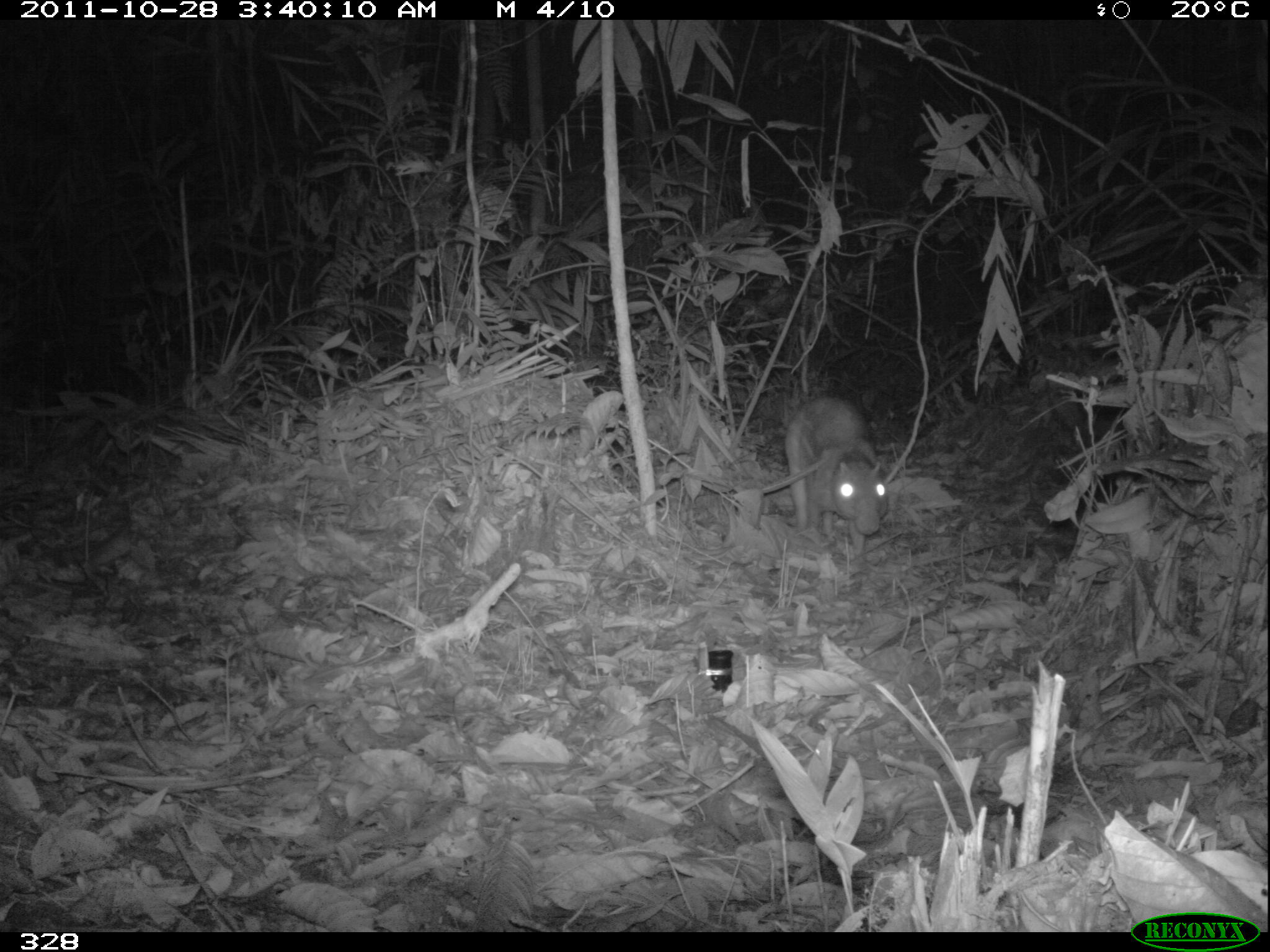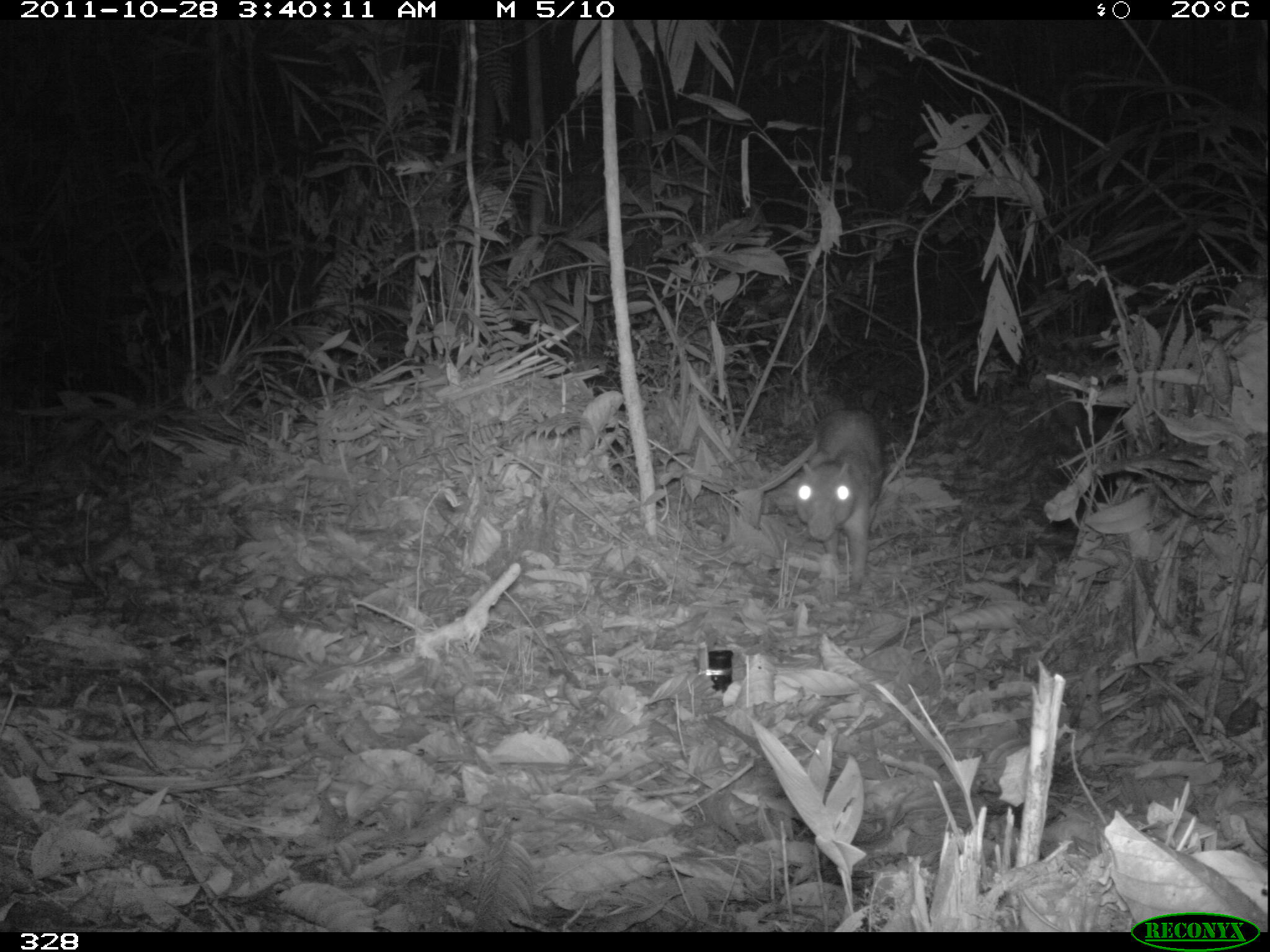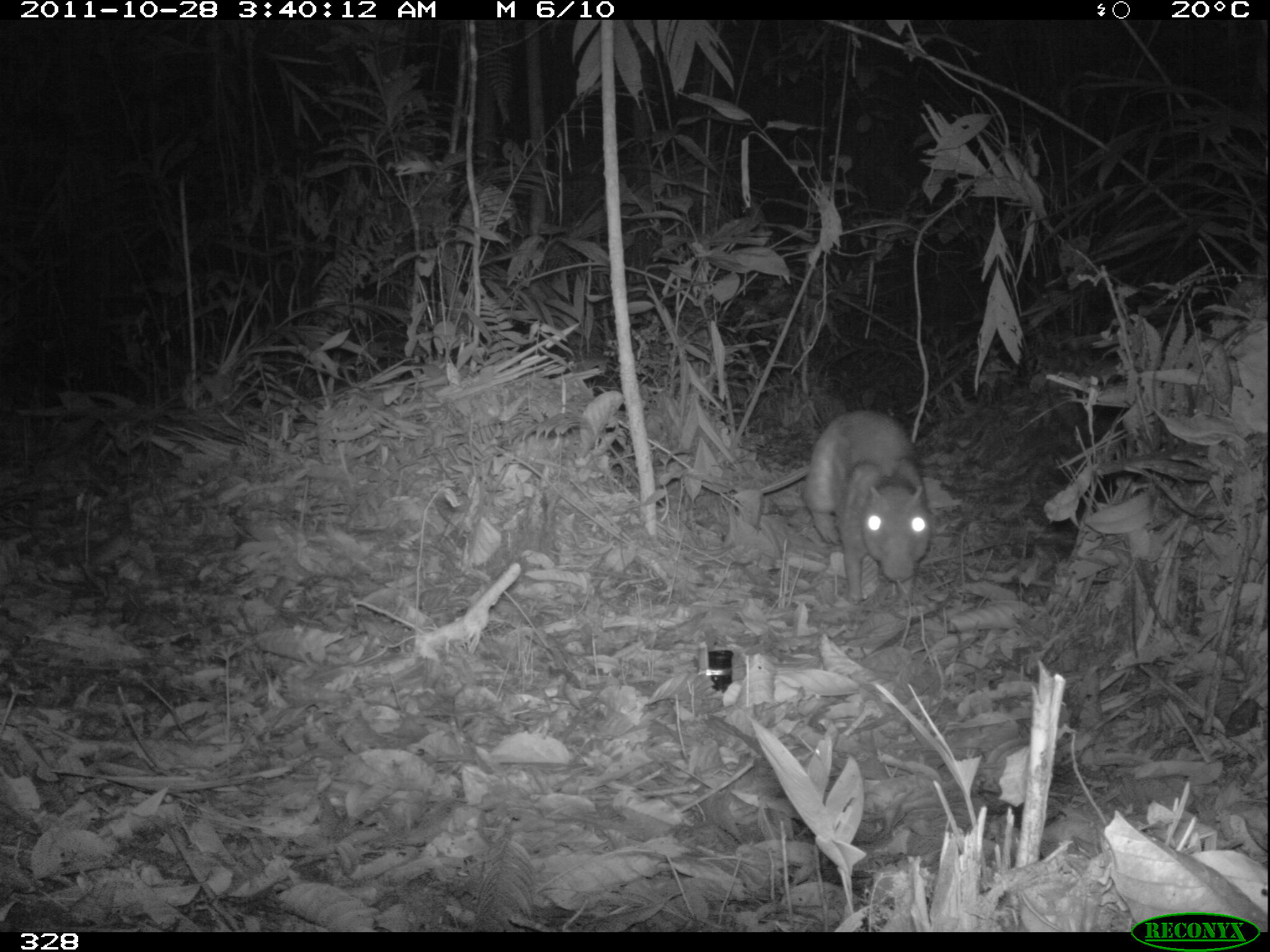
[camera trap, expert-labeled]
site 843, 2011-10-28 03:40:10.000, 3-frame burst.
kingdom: Animalia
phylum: Chordata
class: Mammalia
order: Rodentia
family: Cuniculidae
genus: Cuniculus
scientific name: Cuniculus paca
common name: spotted paca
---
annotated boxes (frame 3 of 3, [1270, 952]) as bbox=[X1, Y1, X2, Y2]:
cuniculus paca: bbox=[802, 409, 934, 606]